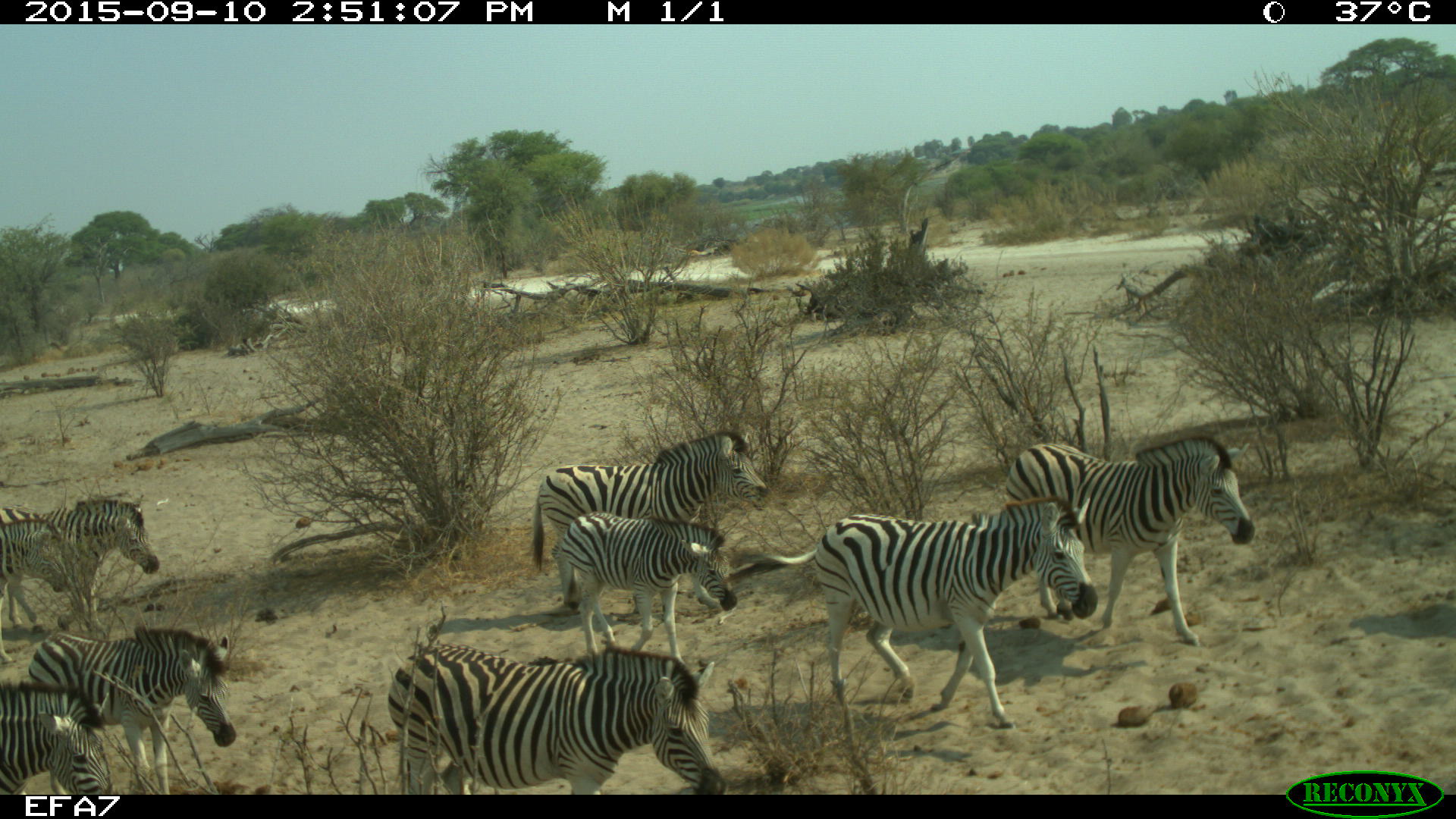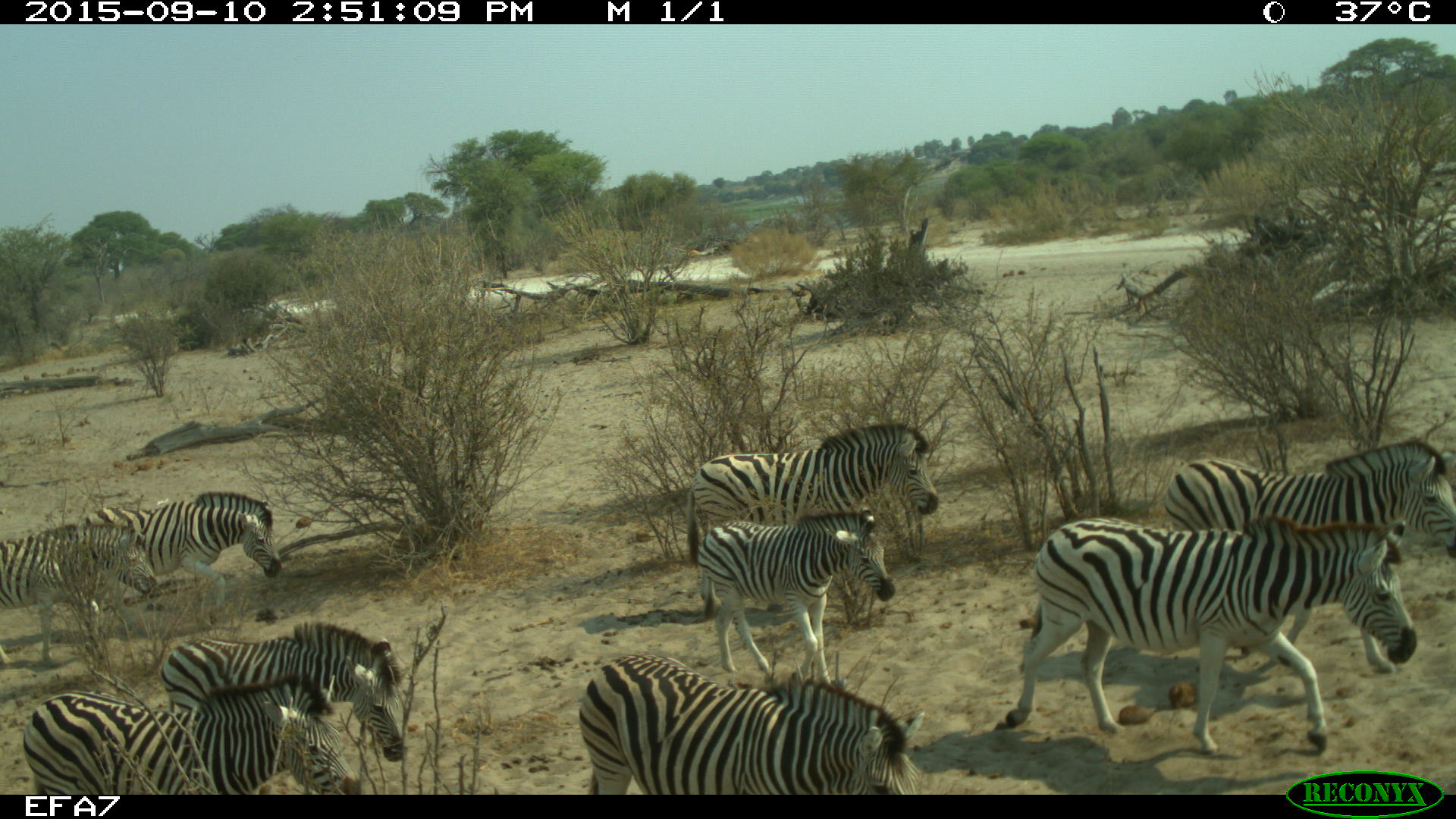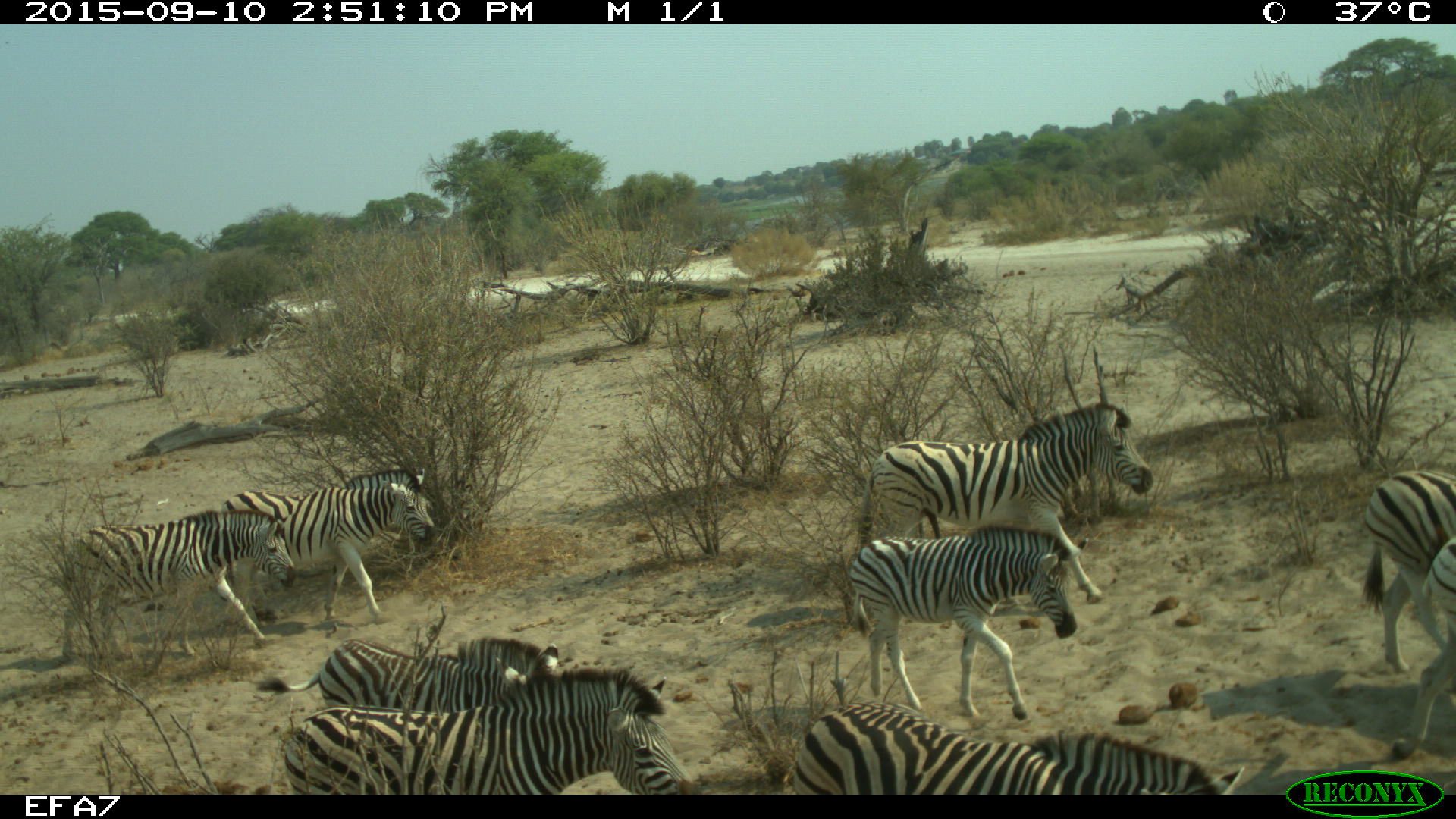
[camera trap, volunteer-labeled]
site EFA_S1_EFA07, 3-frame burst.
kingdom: Animalia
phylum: Chordata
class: Mammalia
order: Perissodactyla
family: Equidae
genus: Equus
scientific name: Equus quagga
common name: plains zebra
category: zebraplains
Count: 9.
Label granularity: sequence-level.